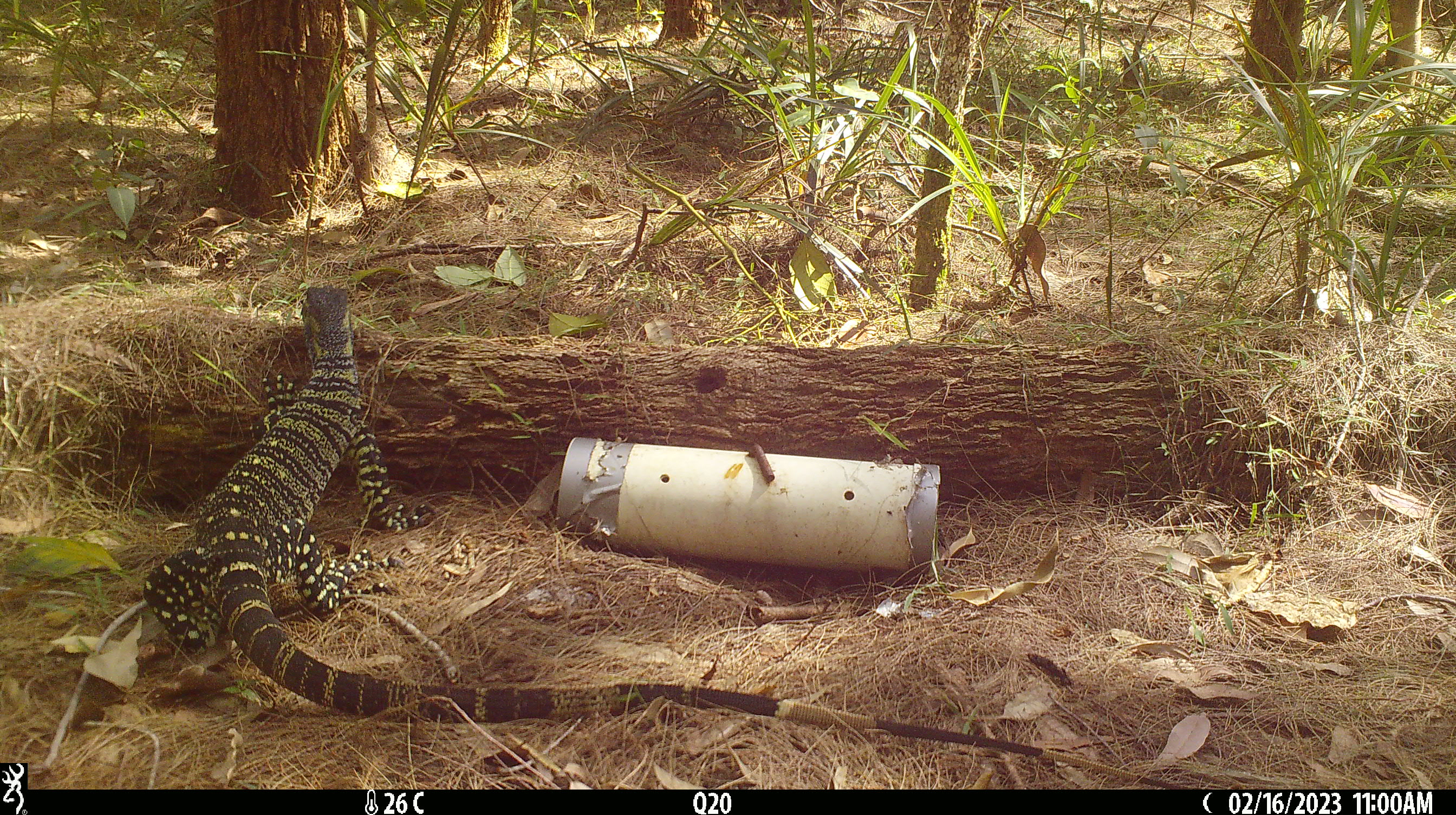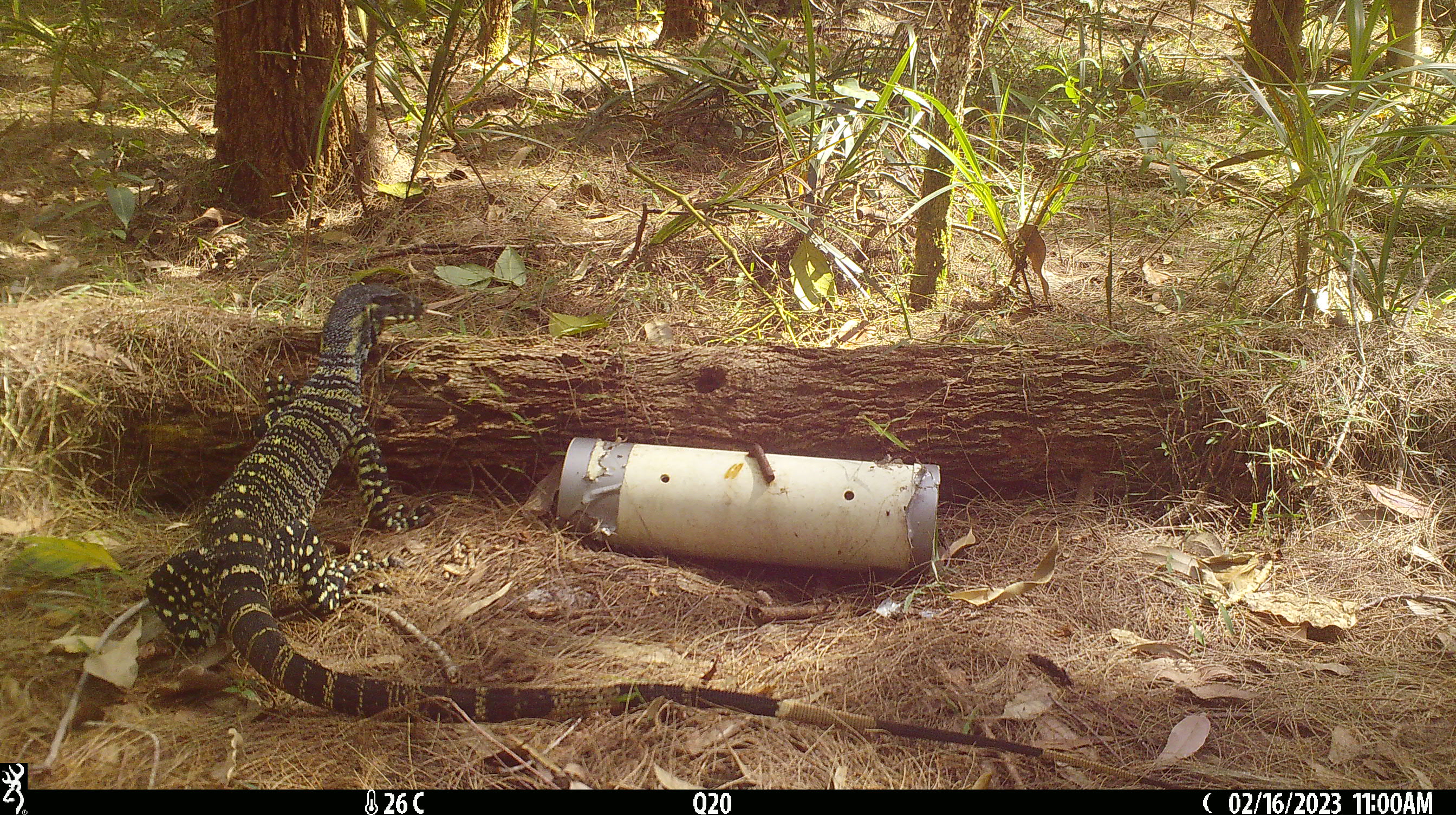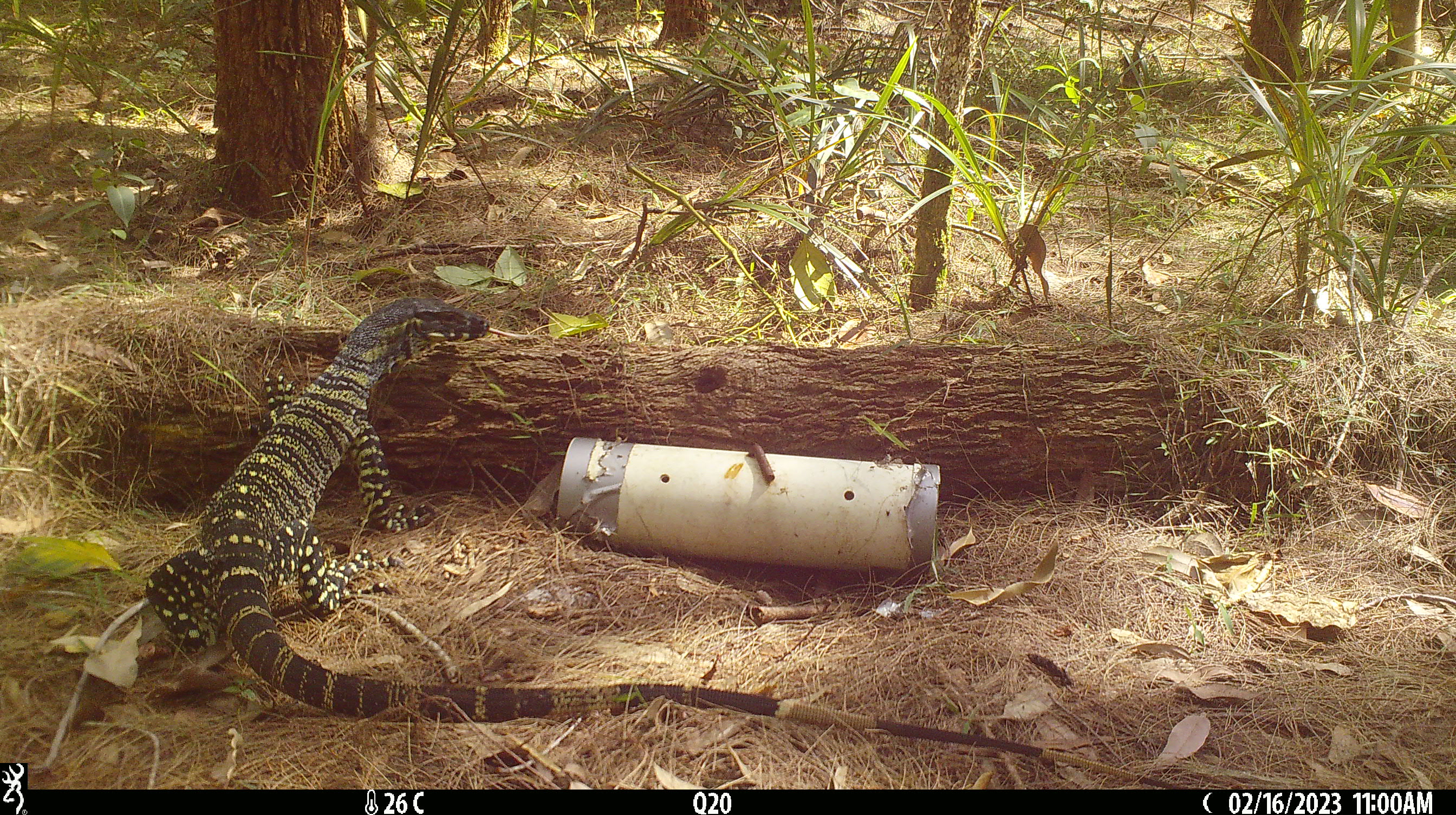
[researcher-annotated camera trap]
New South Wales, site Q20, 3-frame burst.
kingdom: Animalia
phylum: Chordata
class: Reptilia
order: Squamata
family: Varanidae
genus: Varanus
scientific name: Varanus varius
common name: lace monitor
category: goanna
Goanna (lace monitor) (Varanus varius).